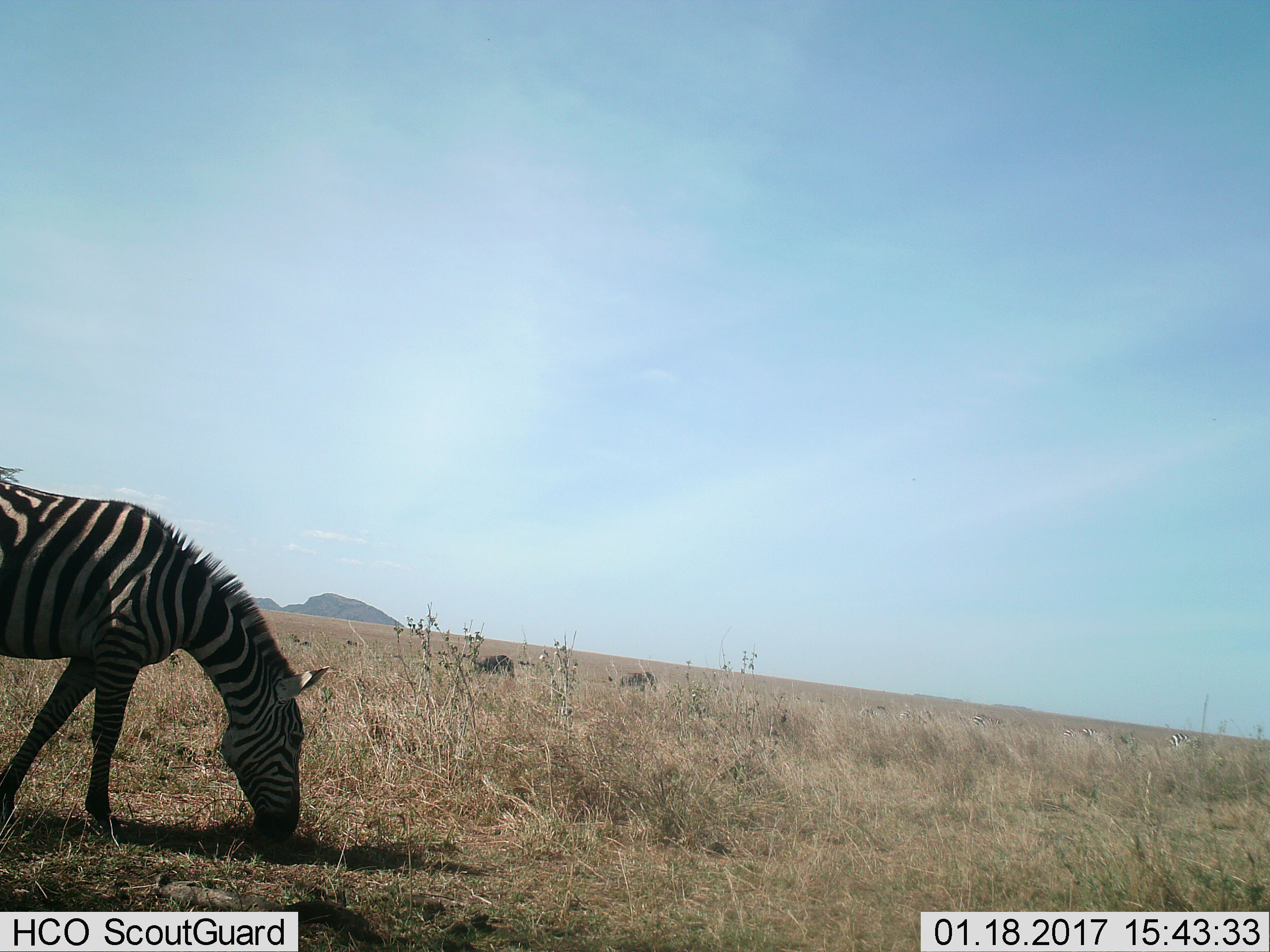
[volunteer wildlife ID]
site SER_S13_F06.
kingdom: Animalia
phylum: Chordata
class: Mammalia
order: Perissodactyla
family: Equidae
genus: Equus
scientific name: Equus quagga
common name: plains zebra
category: zebraplains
Zebraplains (plains zebra) (Equus quagga), count 1. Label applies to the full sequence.